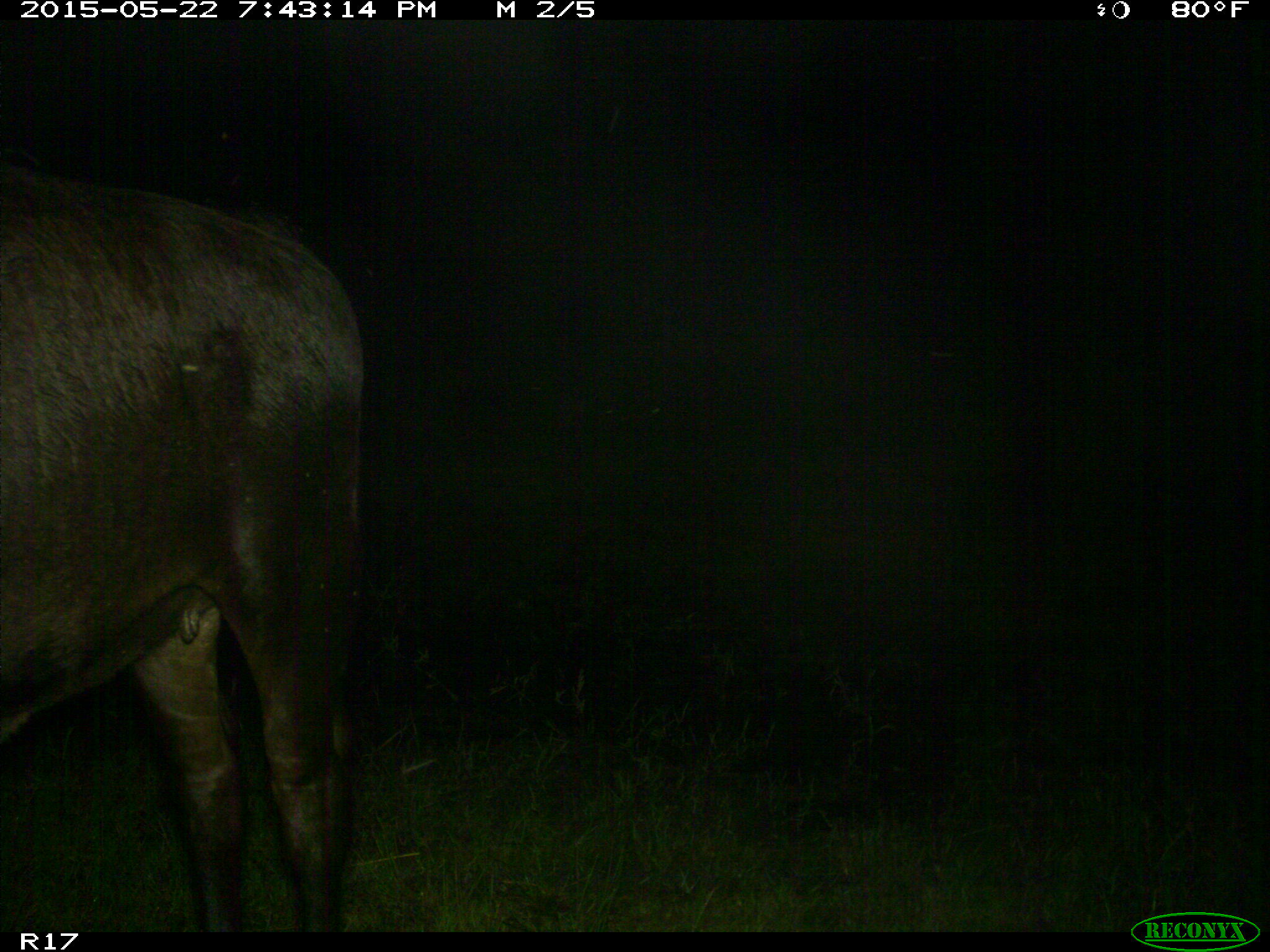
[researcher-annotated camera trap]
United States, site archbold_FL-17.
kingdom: Animalia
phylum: Chordata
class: Mammalia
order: Artiodactyla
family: Bovidae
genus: Bos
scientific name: Bos taurus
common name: domestic cow